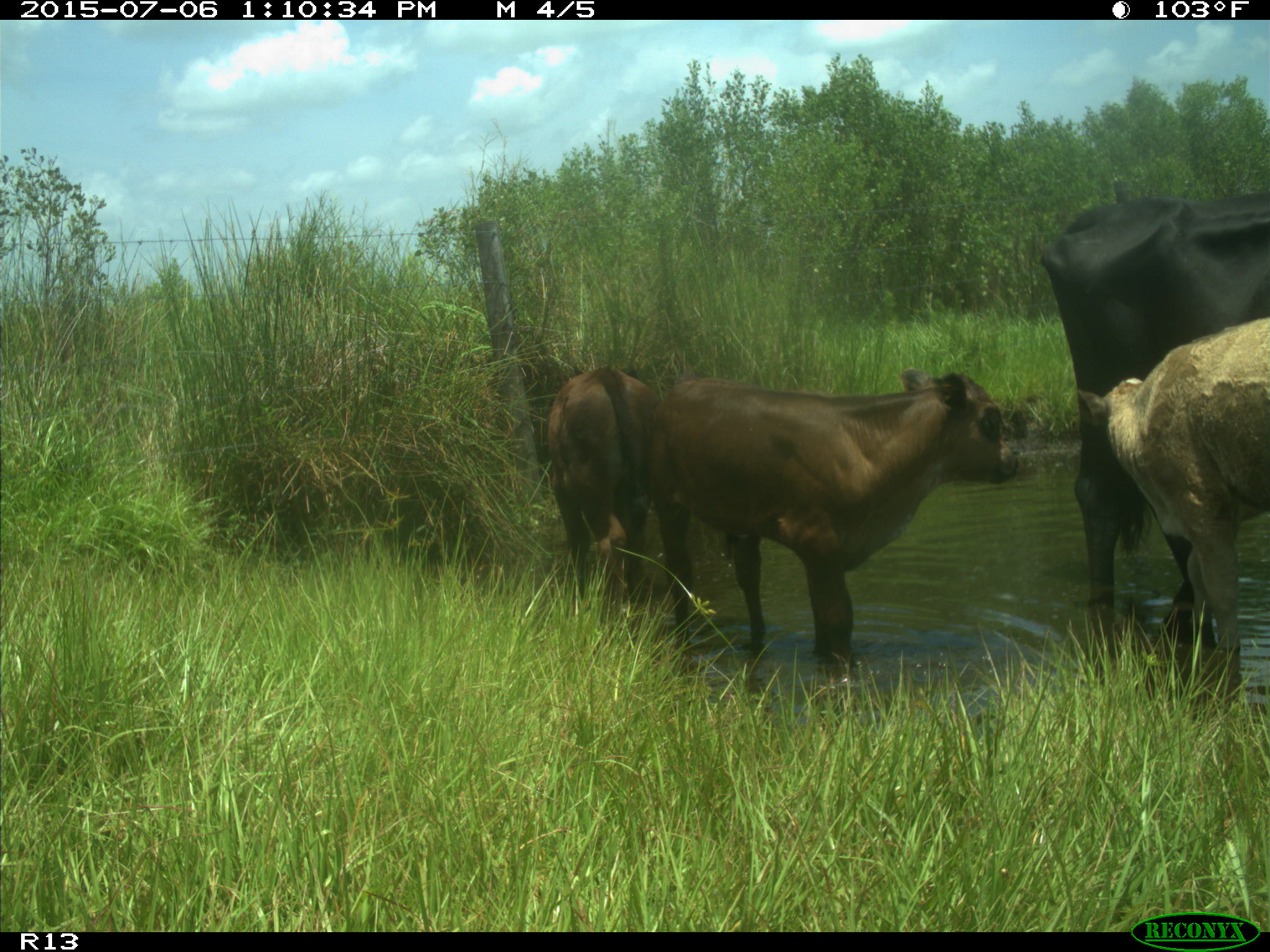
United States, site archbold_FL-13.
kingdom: Animalia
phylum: Chordata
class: Mammalia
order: Artiodactyla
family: Bovidae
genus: Bos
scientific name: Bos taurus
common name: domestic cow